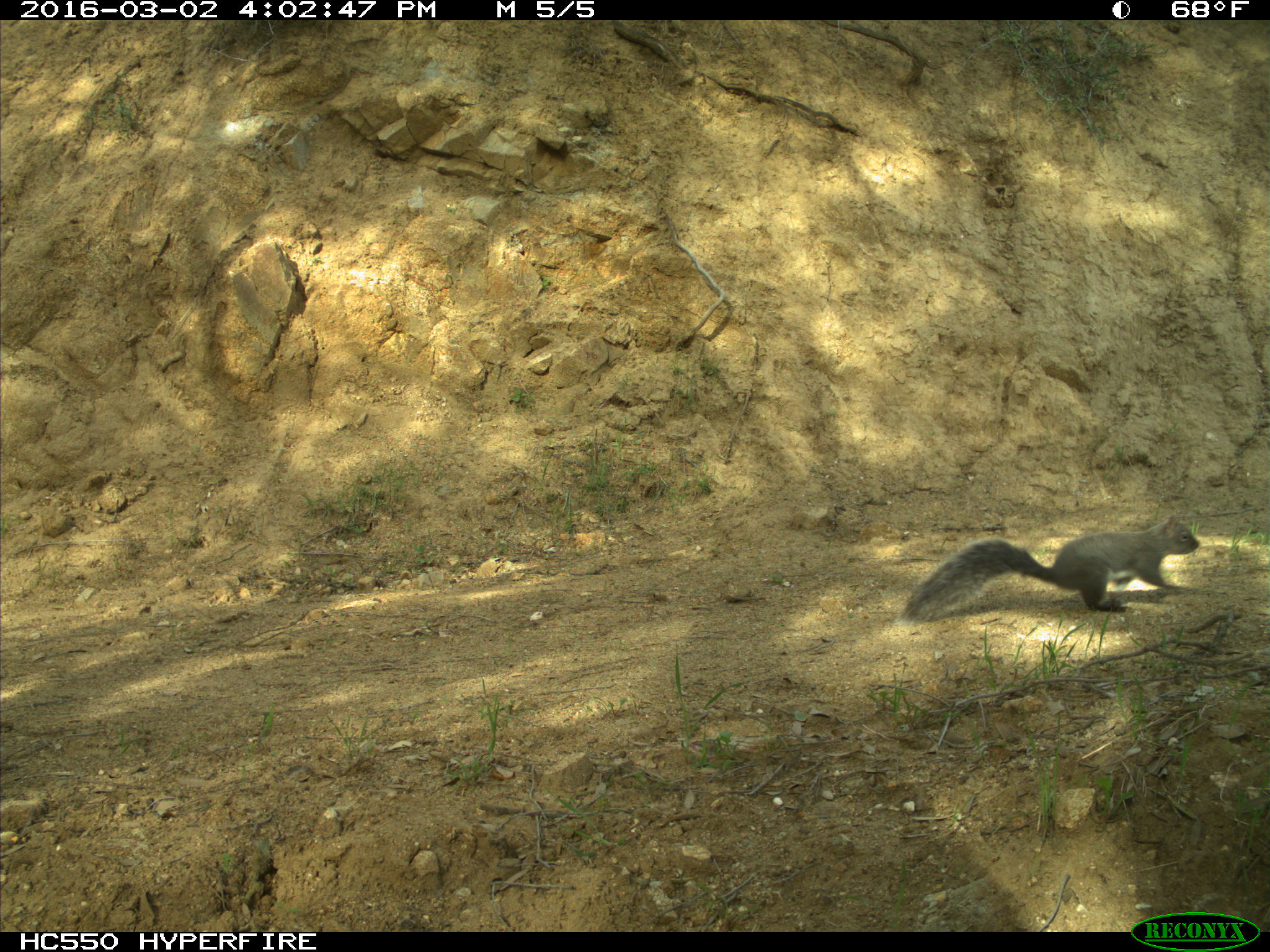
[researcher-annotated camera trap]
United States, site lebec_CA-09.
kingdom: Animalia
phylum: Chordata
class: Mammalia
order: Rodentia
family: Sciuridae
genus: Sciurus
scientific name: Sciurus carolinensis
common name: eastern gray squirrel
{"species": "Sciurus carolinensis (eastern gray squirrel)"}